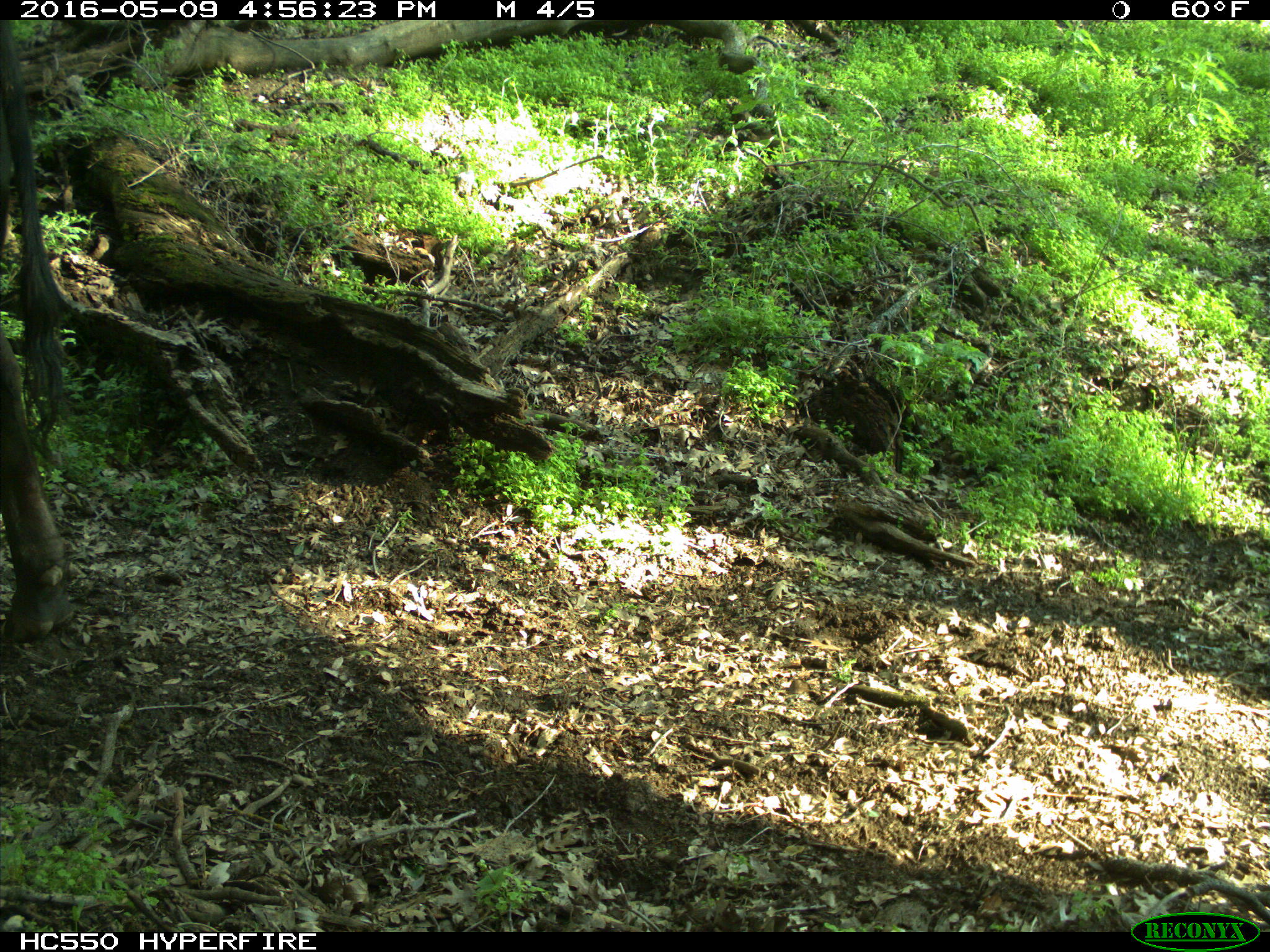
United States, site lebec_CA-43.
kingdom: Animalia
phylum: Chordata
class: Mammalia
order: Artiodactyla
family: Bovidae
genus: Bos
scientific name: Bos taurus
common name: domestic cow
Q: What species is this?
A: Bos taurus (domestic cow).